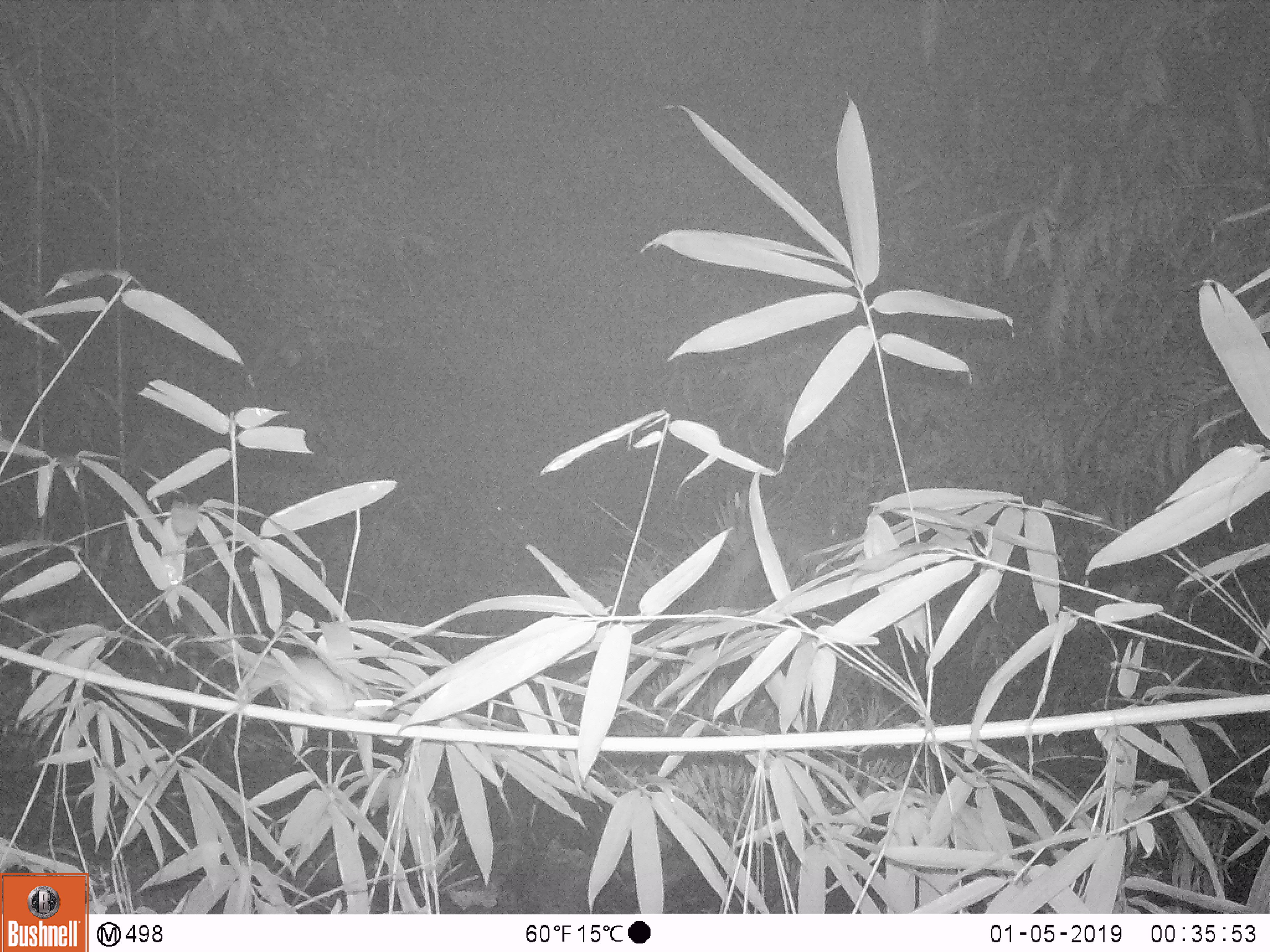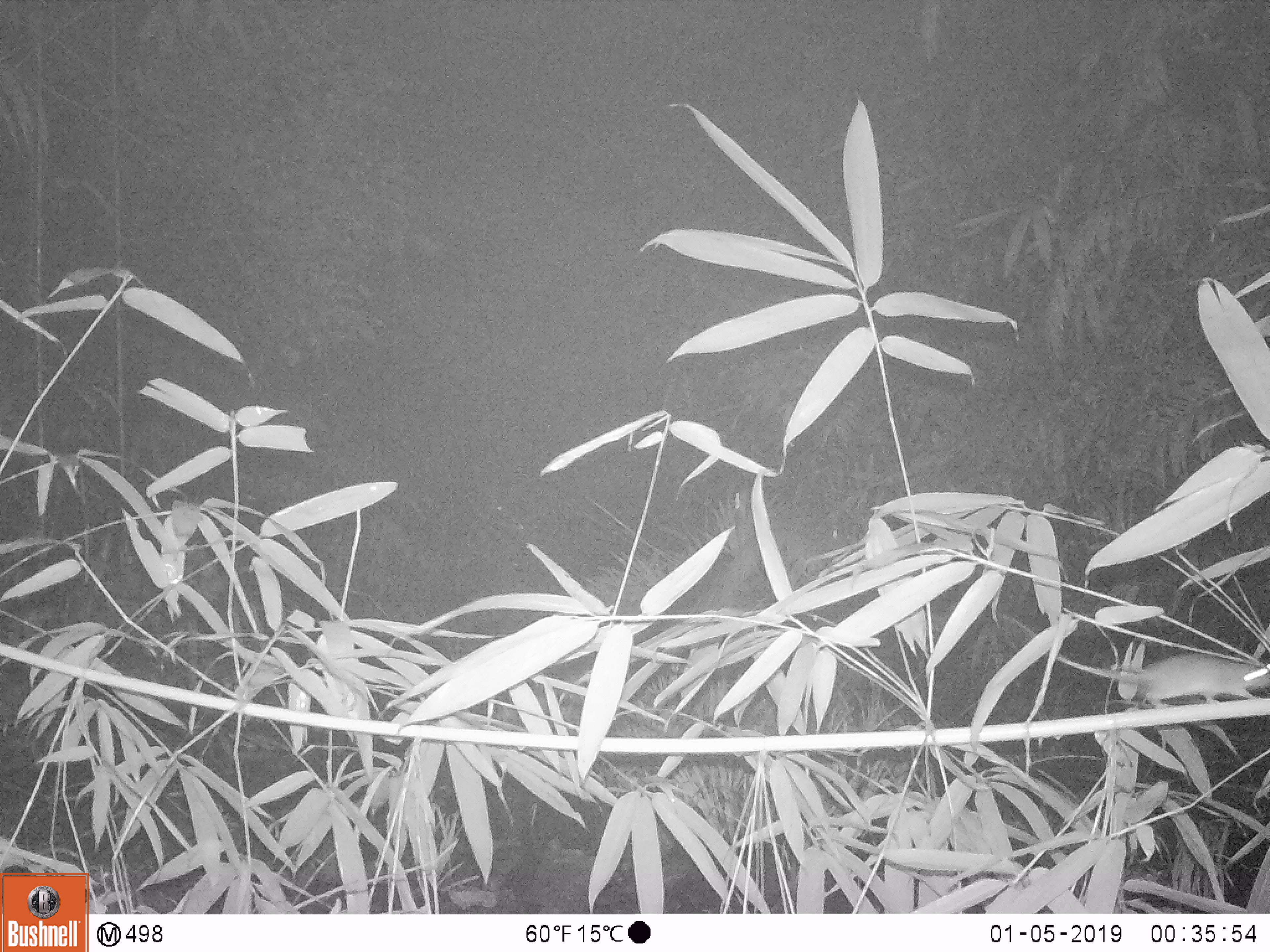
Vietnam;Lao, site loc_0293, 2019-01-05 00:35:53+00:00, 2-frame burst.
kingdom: Animalia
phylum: Chordata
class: Mammalia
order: Rodentia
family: Muridae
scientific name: Muridae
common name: old-world mice and rats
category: unidentified murid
Unidentified murid (old-world mice and rats) (Muridae). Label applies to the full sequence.